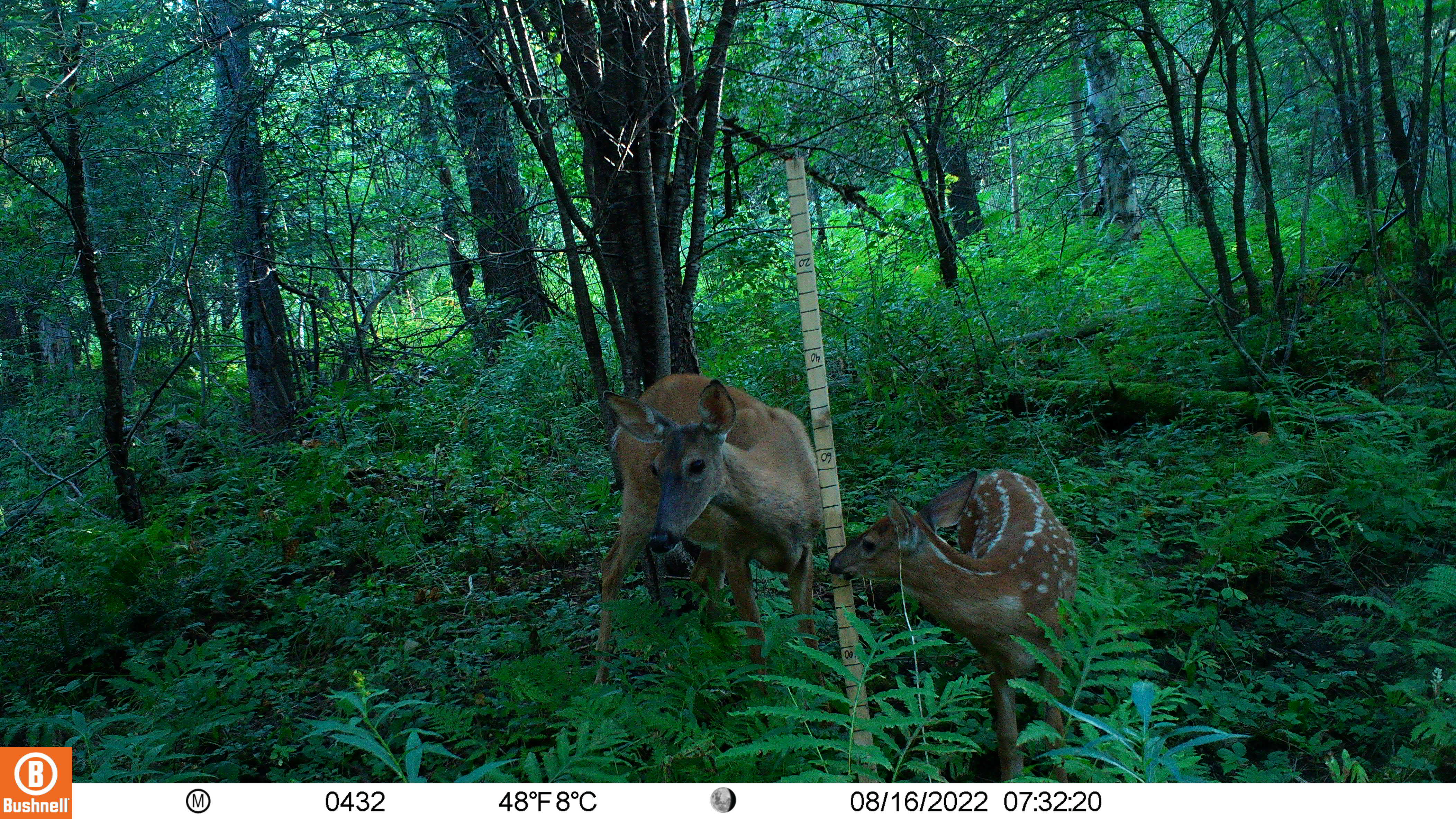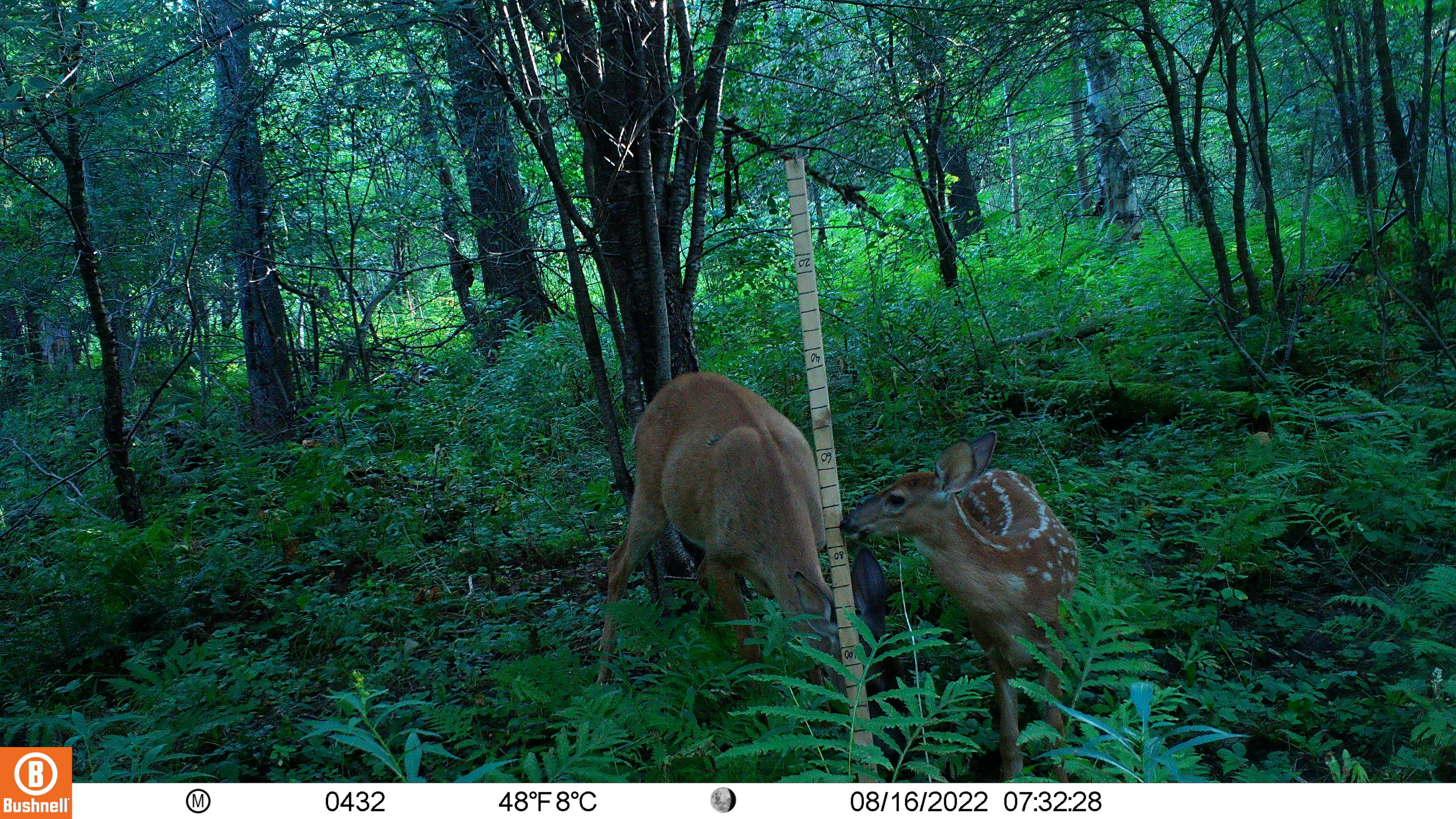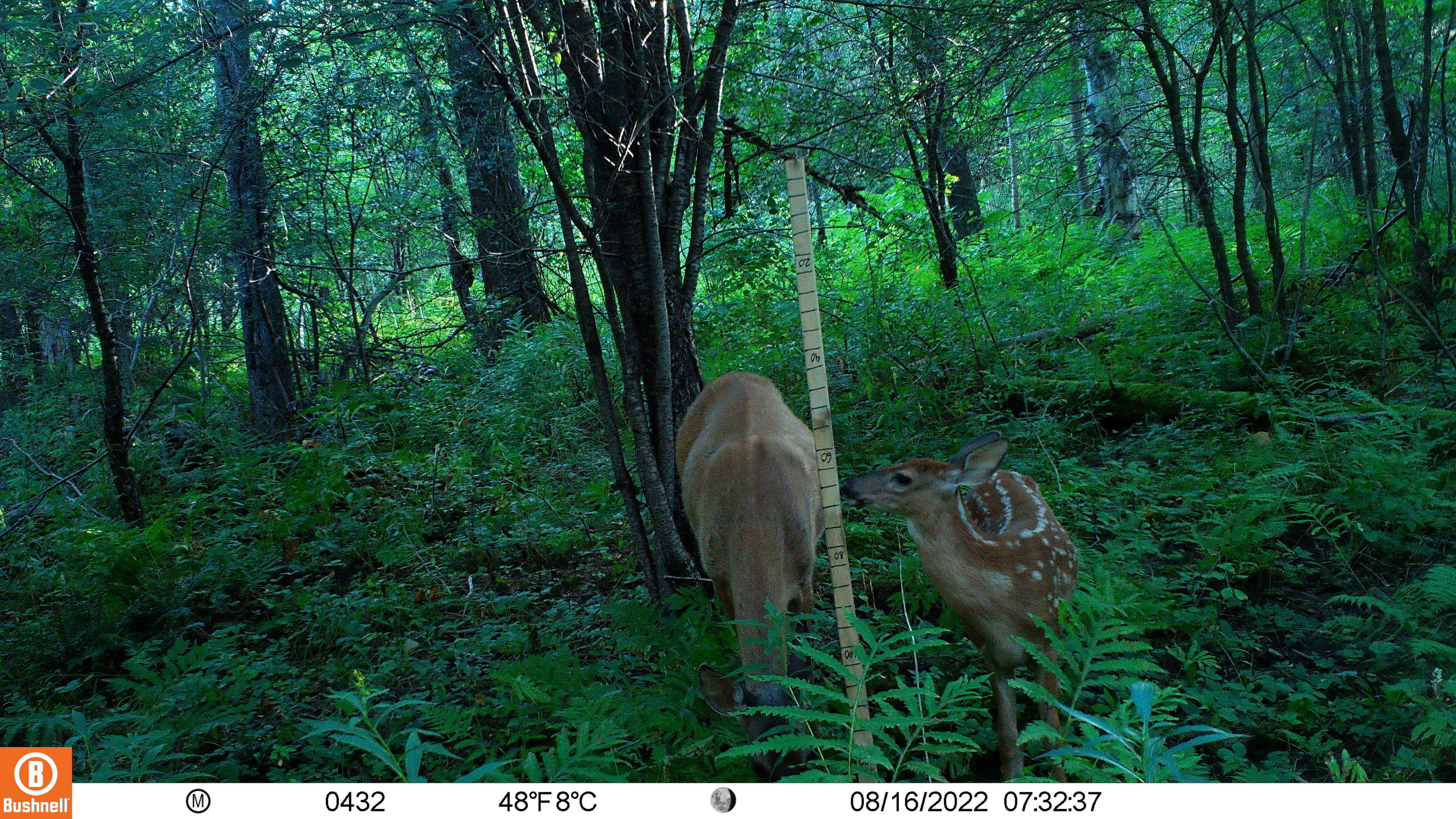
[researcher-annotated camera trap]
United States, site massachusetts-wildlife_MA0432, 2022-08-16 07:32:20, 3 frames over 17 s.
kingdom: Animalia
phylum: Chordata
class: Mammalia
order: Artiodactyla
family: Cervidae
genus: Odocoileus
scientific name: Odocoileus virginianus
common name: white-tailed deer